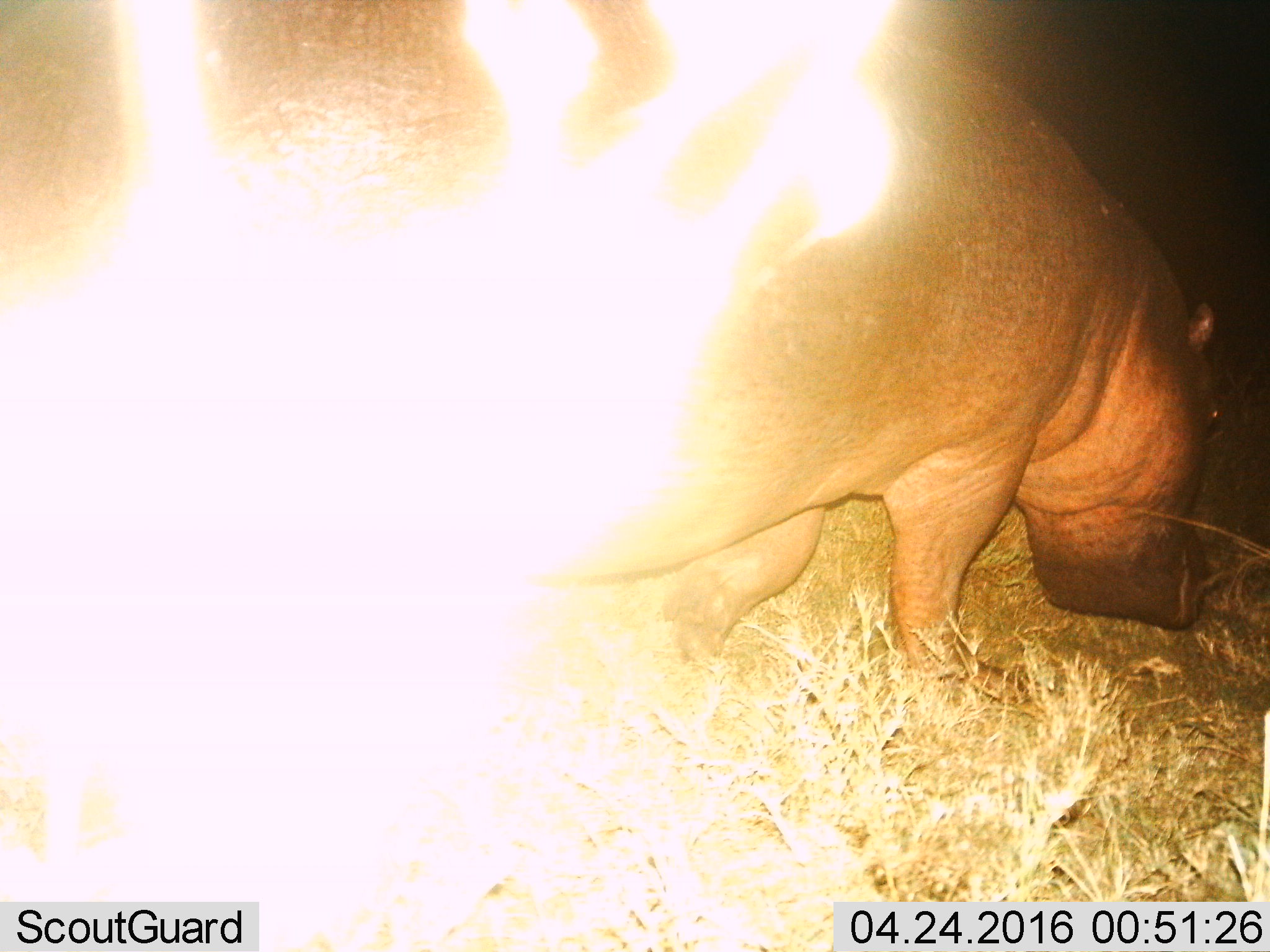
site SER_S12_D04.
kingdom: Animalia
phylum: Chordata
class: Mammalia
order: Artiodactyla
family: Hippopotamidae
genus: Hippopotamus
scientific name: Hippopotamus amphibius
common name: hippopotamus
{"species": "hippopotamus (Hippopotamus amphibius)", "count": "1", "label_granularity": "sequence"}